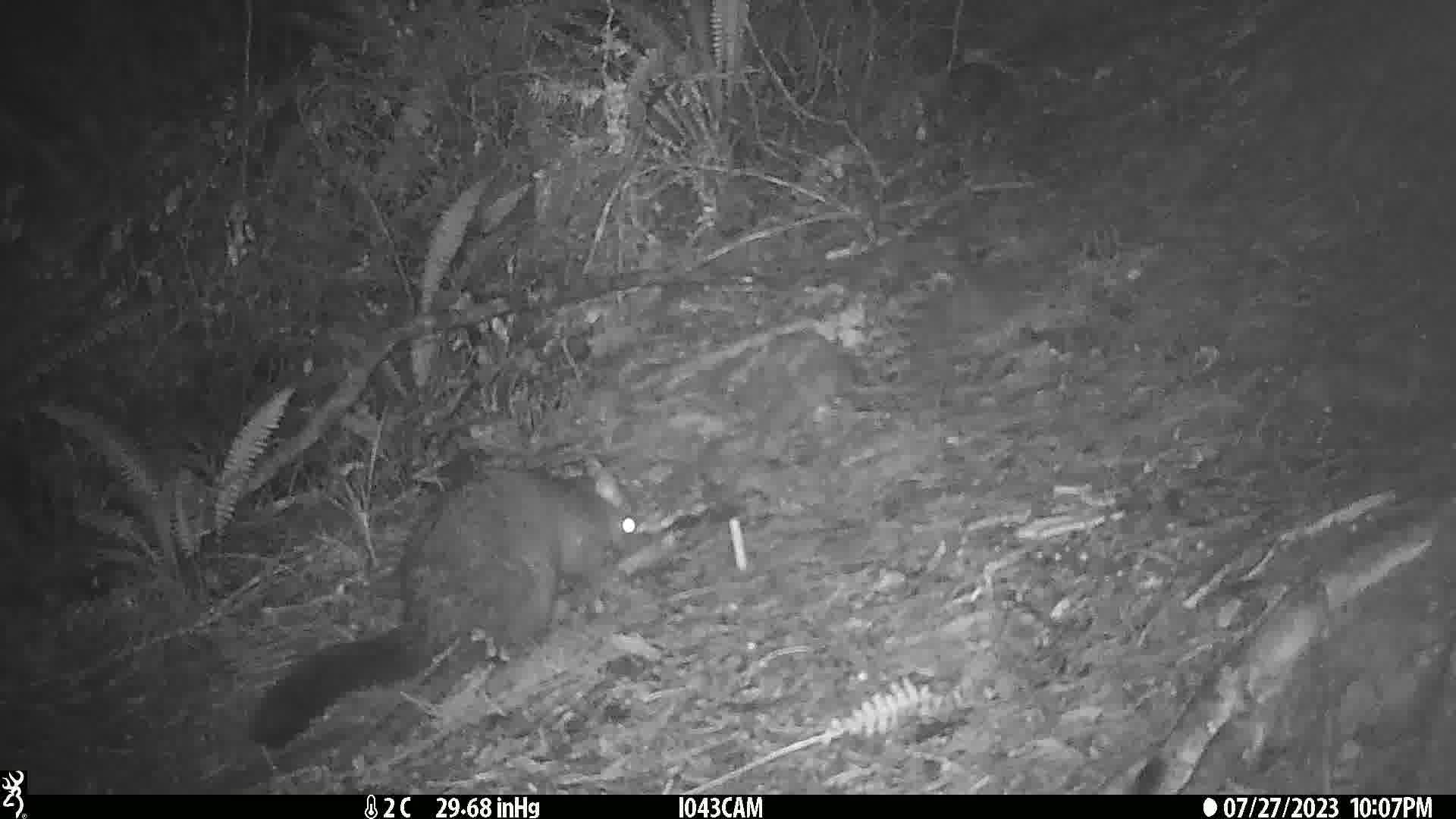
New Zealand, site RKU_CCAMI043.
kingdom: Animalia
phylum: Chordata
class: Mammalia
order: Diprotodontia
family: Phalangeridae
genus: Trichosurus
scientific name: Trichosurus vulpecula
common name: common brushtail possum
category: possum